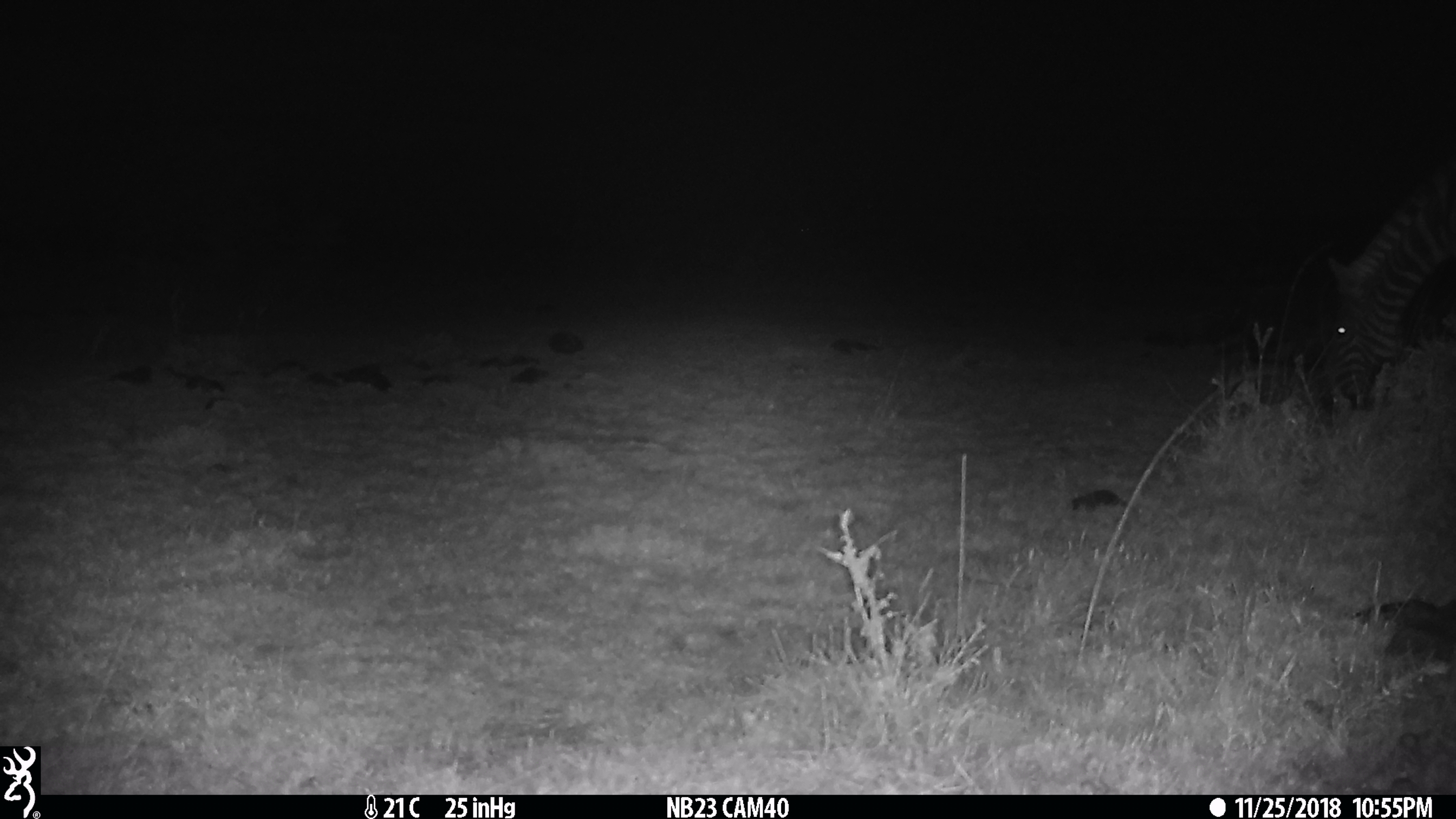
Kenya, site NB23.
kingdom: Animalia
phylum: Chordata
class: Mammalia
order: Perissodactyla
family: Equidae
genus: Equus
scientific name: Equus quagga burchellii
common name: burchell's zebra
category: zebra